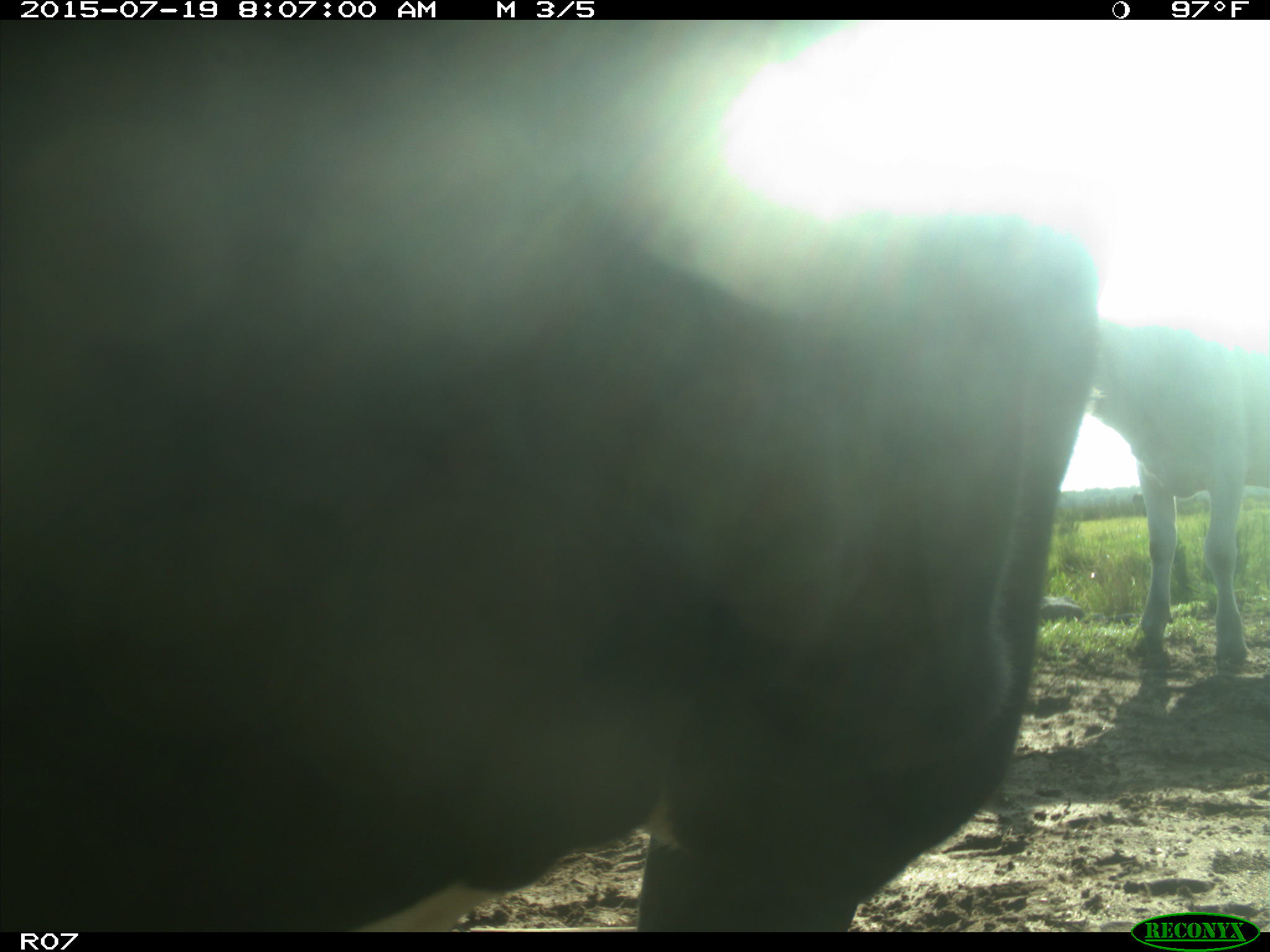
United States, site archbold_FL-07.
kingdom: Animalia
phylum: Chordata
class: Mammalia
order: Artiodactyla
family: Bovidae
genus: Bos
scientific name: Bos taurus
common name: domestic cow